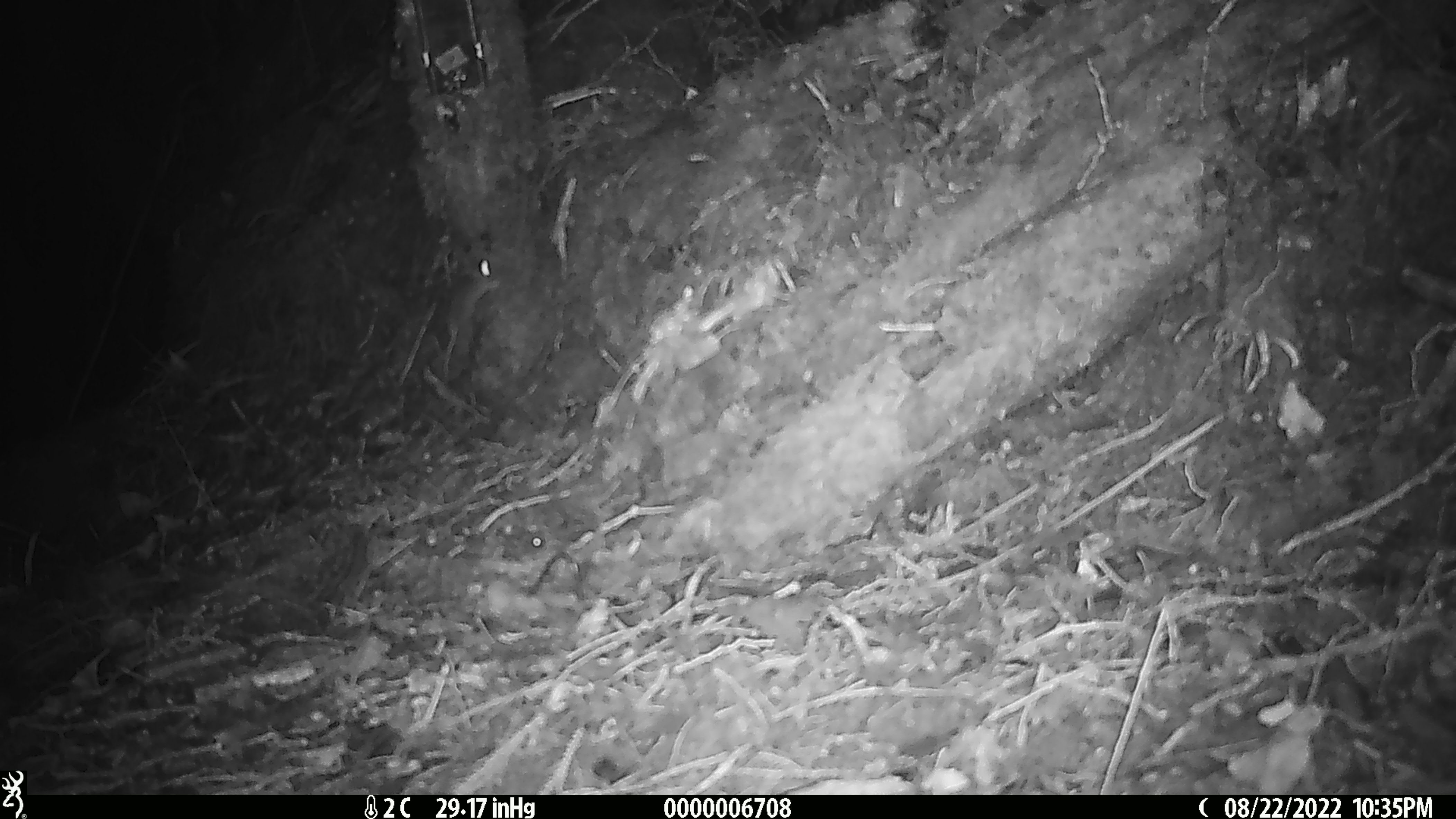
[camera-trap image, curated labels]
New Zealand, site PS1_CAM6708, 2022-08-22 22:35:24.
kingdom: Animalia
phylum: Chordata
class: Mammalia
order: Rodentia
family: Muridae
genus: Mus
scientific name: Mus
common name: mouse